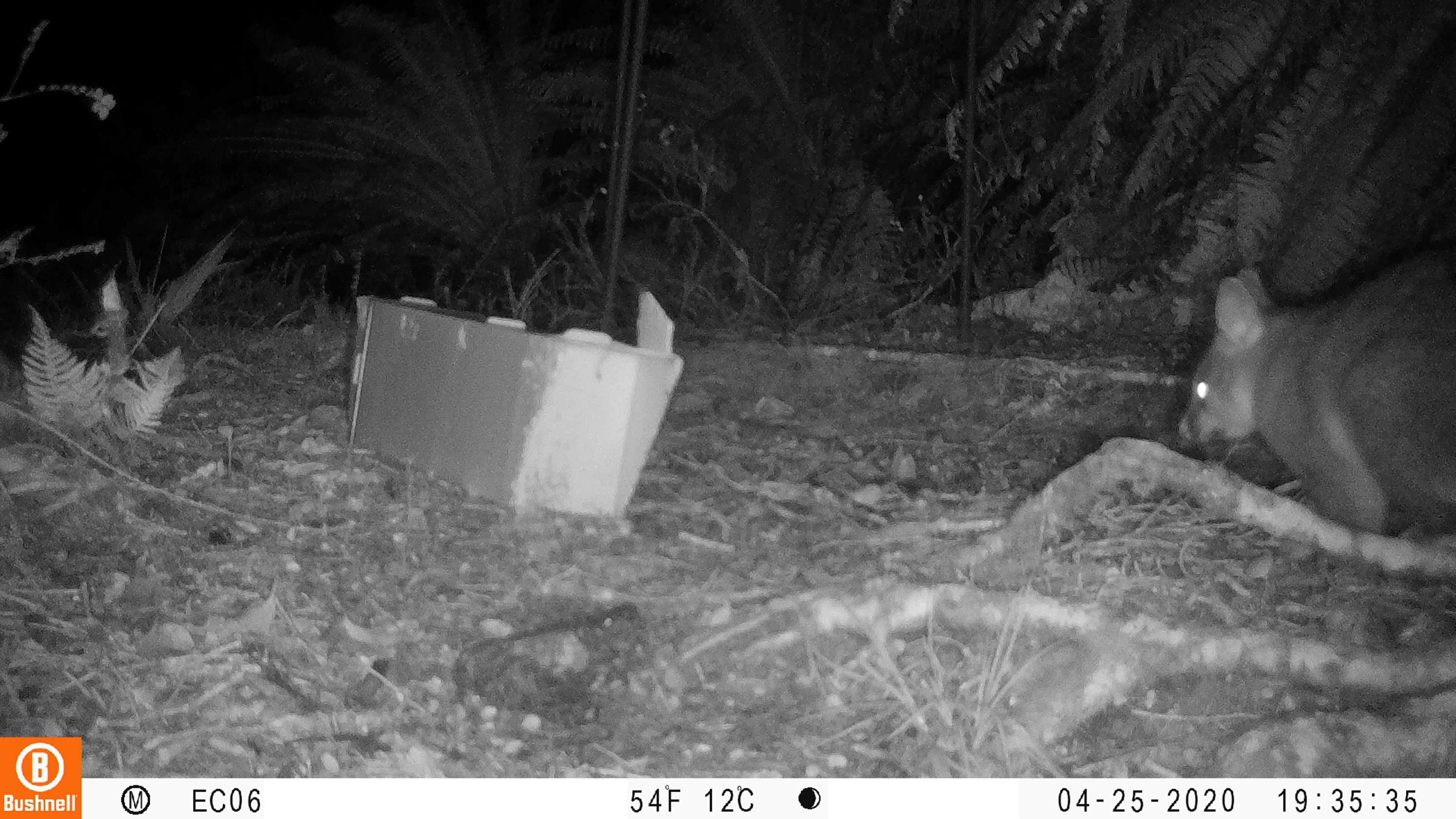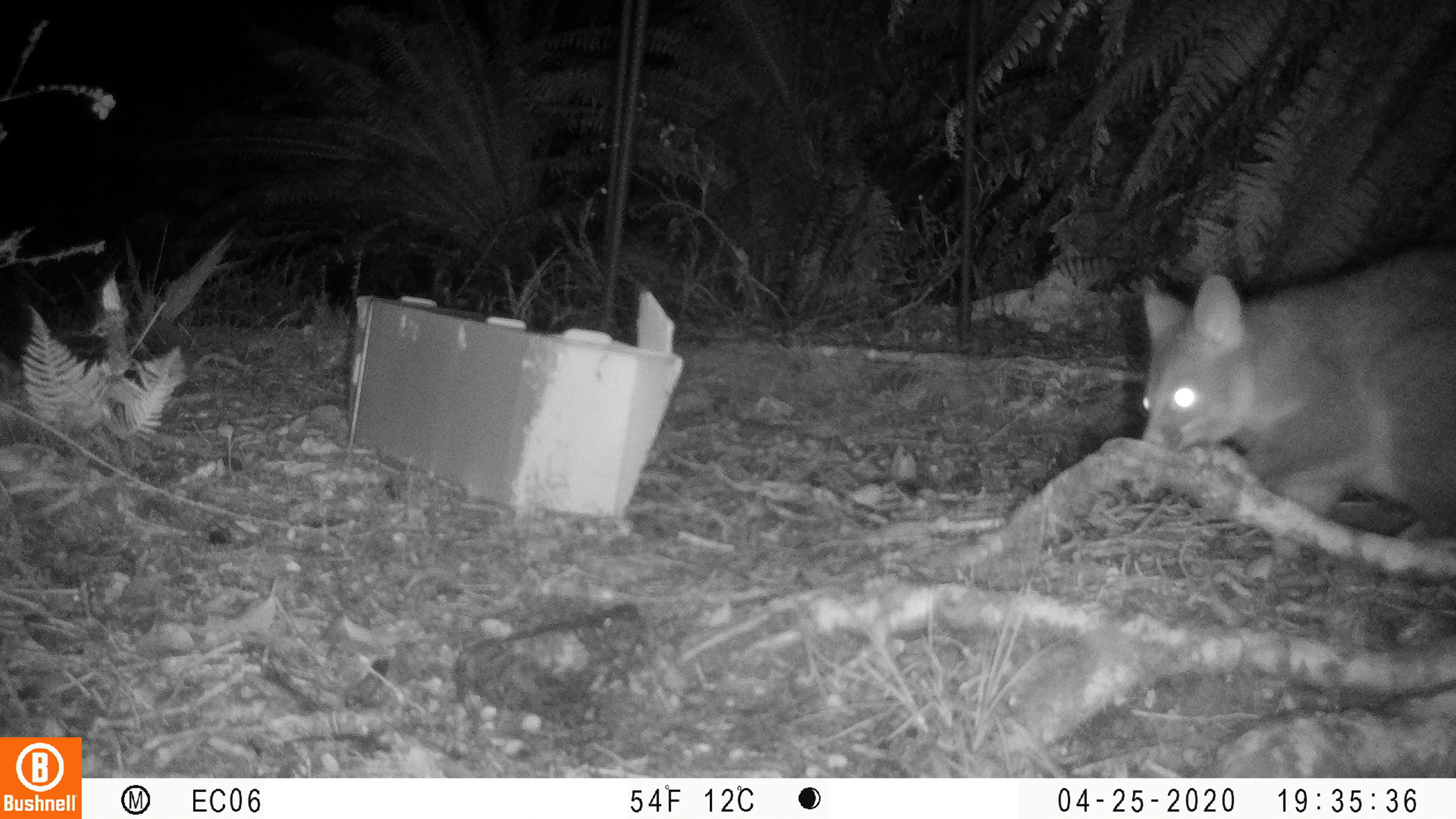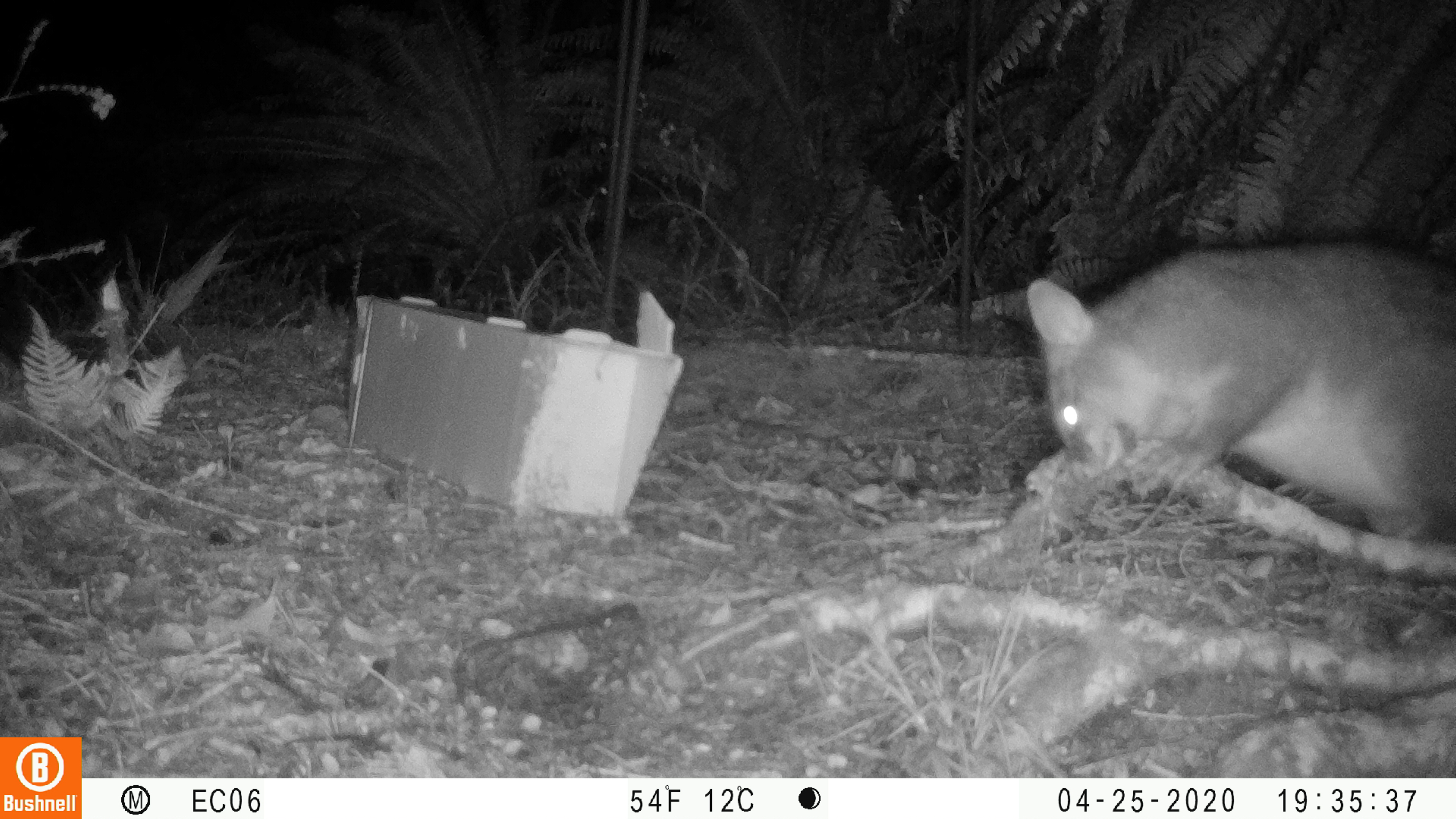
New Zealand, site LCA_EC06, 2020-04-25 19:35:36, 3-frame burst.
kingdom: Animalia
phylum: Chordata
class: Mammalia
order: Diprotodontia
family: Phalangeridae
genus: Trichosurus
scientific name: Trichosurus vulpecula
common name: common brushtail possum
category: possum